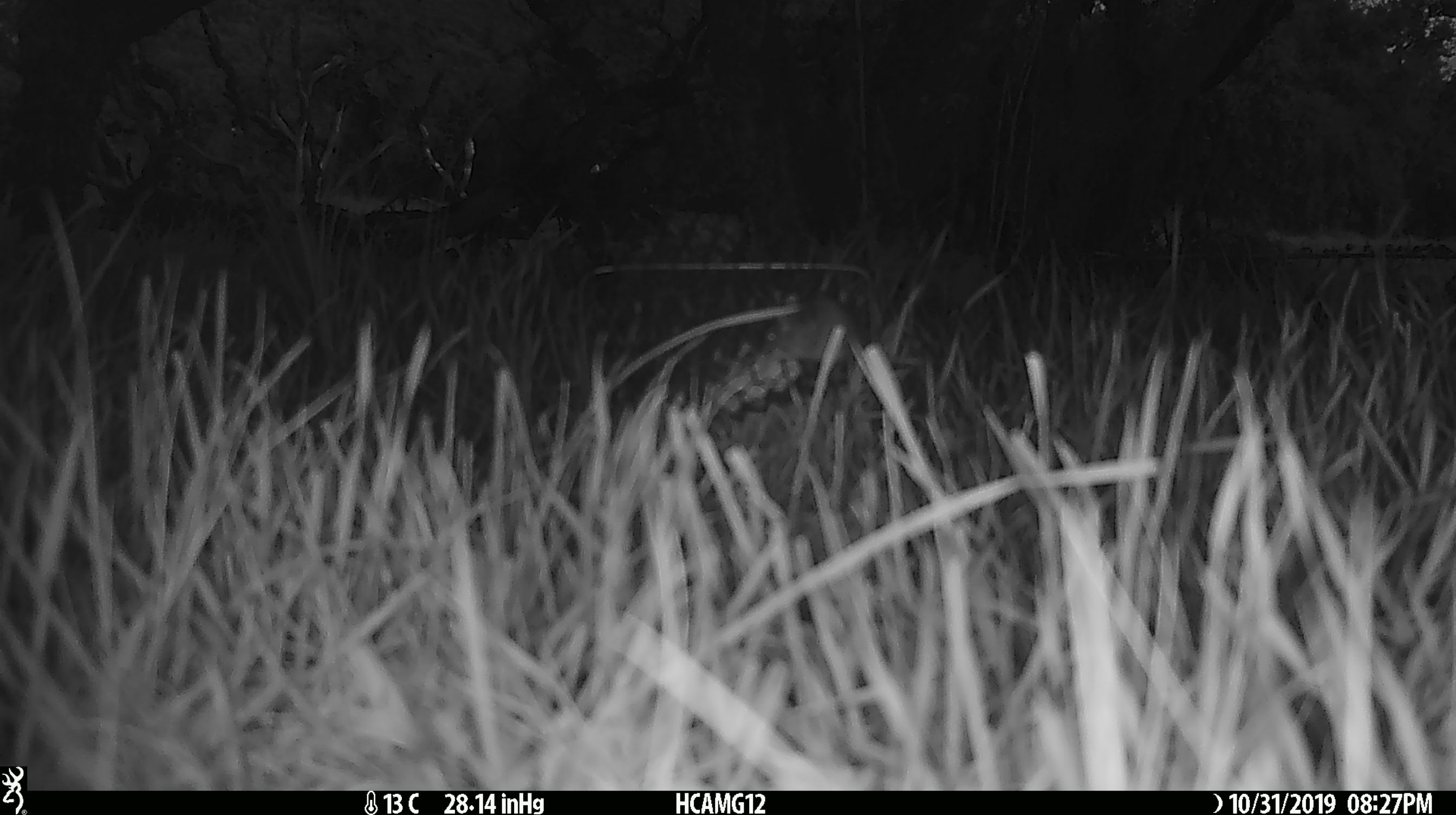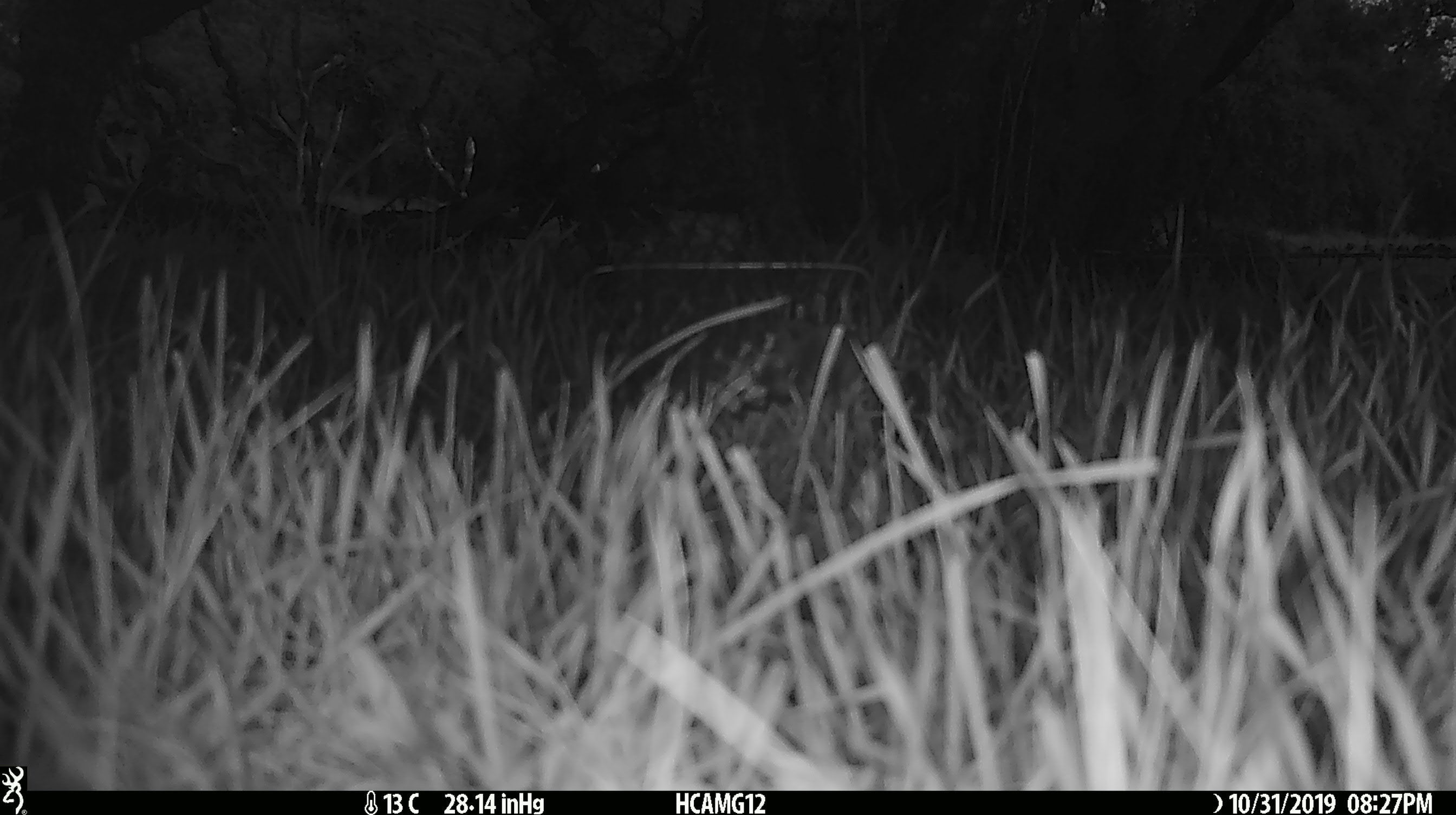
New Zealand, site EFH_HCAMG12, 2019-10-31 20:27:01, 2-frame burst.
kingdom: Animalia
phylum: Chordata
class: Mammalia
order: Rodentia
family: Muridae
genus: Mus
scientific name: Mus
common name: mouse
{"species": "mouse (Mus)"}